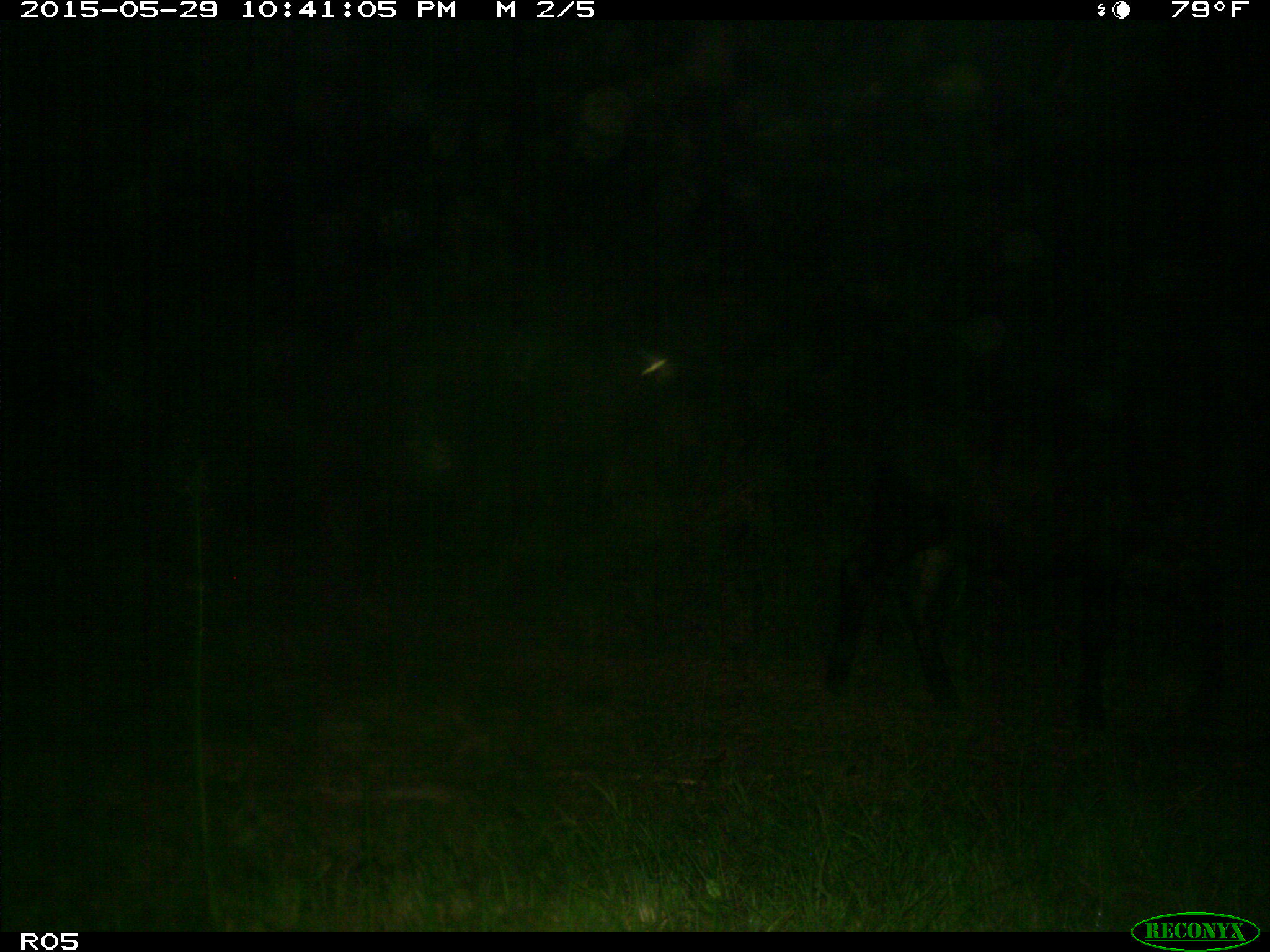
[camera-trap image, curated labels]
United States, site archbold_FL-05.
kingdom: Animalia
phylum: Chordata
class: Mammalia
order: Artiodactyla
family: Bovidae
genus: Bos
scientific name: Bos taurus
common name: domestic cow